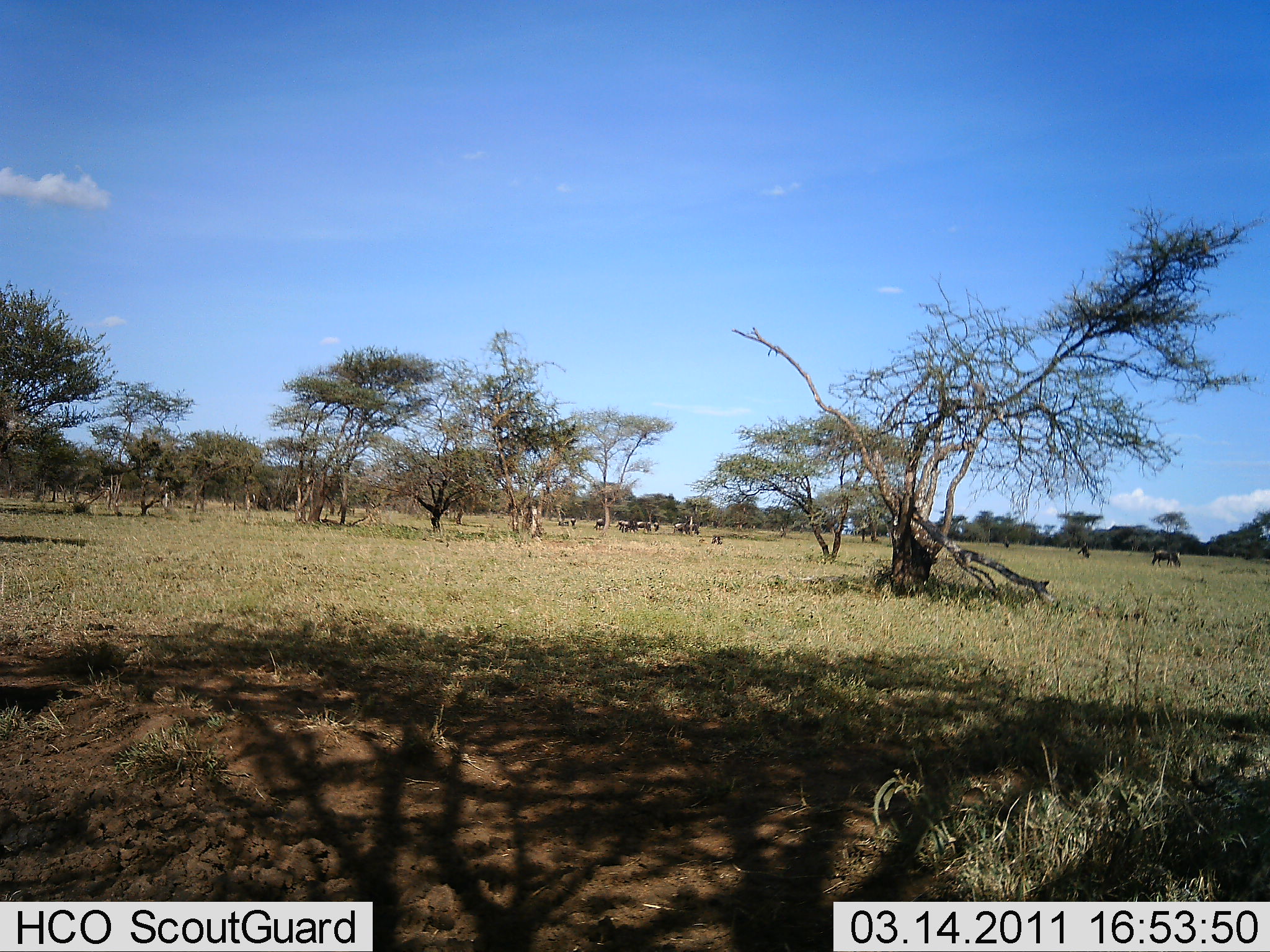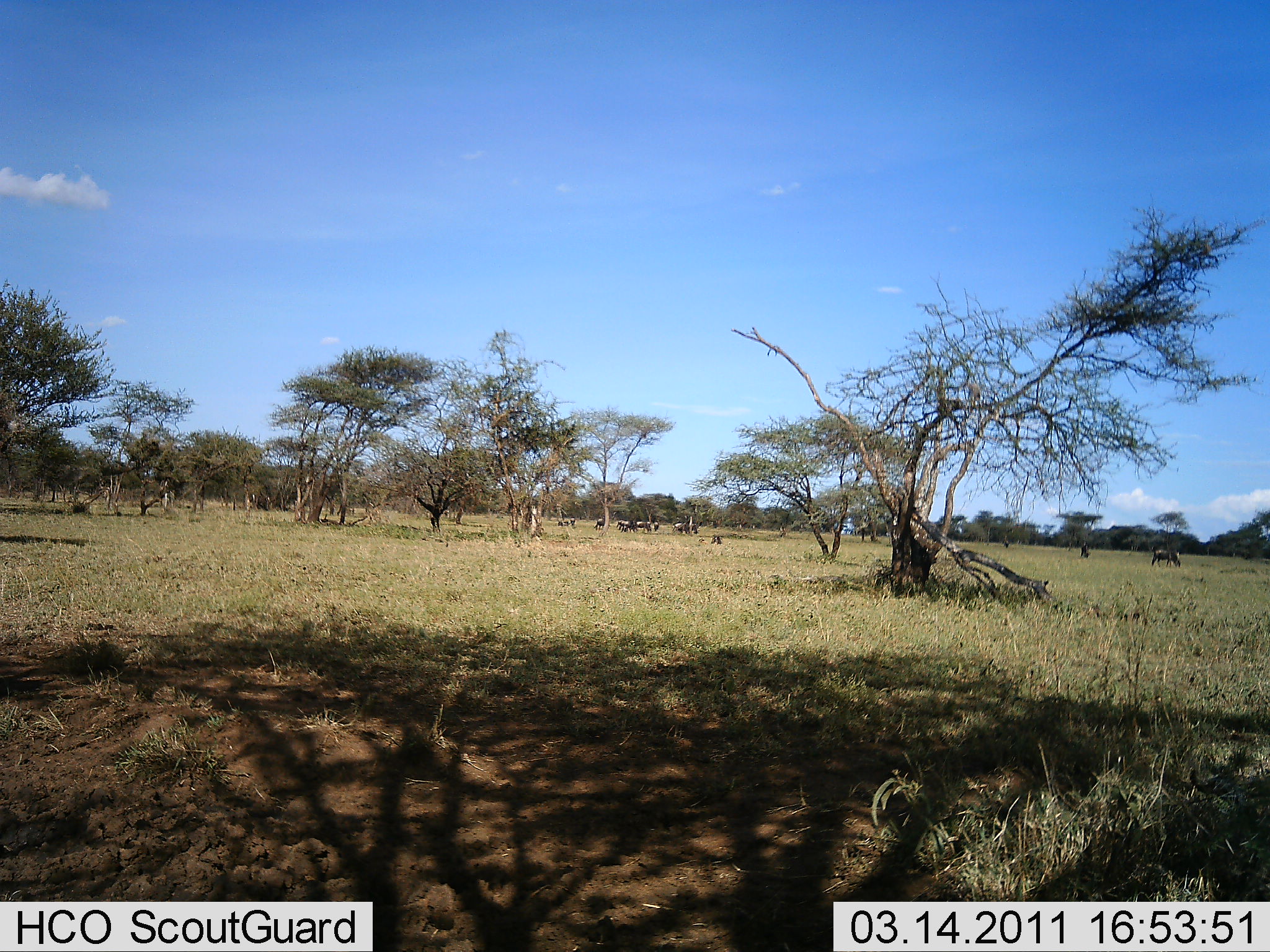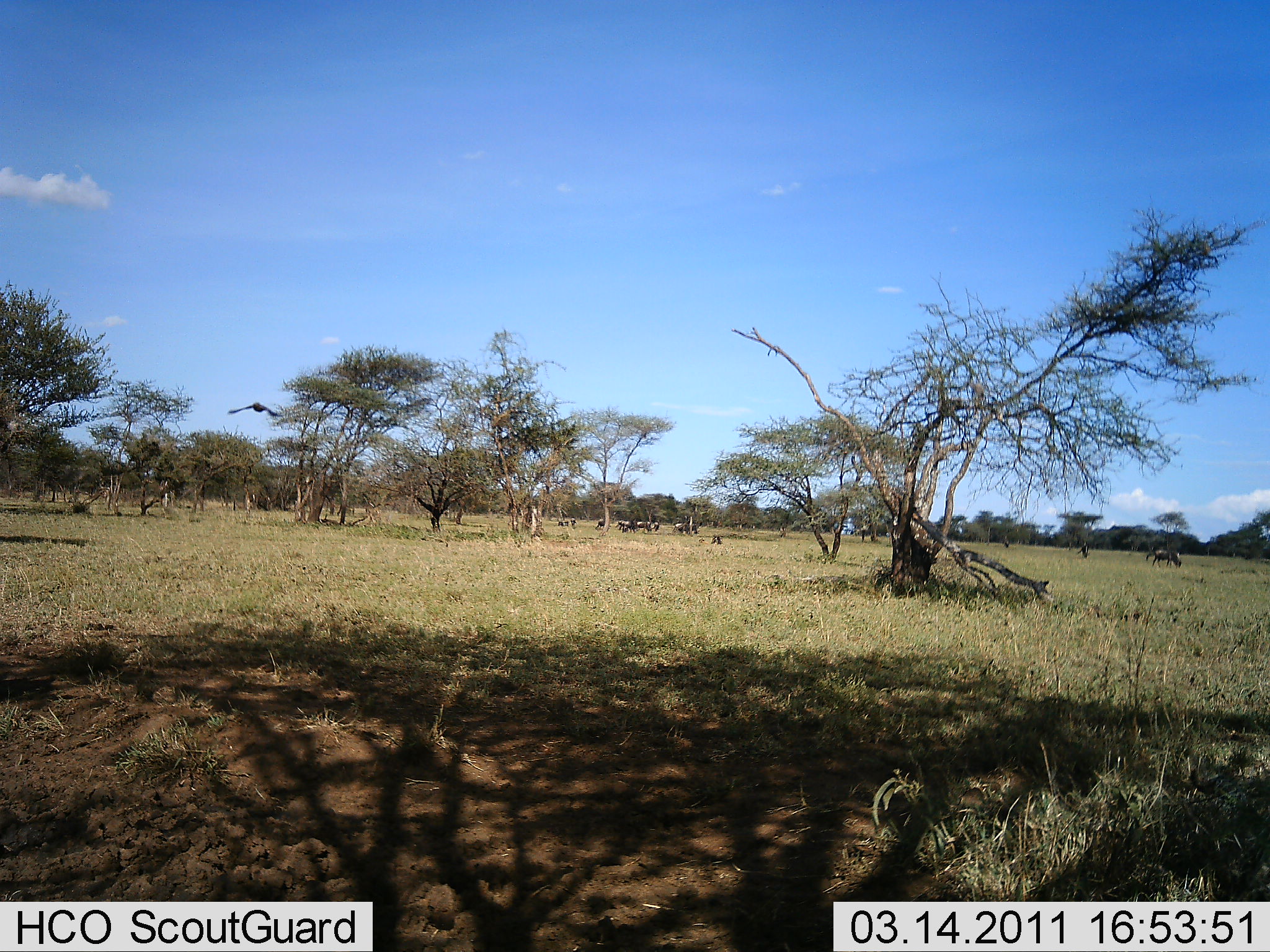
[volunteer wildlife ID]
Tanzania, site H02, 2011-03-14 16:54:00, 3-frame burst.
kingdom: Animalia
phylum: Chordata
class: Aves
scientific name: Aves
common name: bird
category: otherbird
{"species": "otherbird (bird) (Aves)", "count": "1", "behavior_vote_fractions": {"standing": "0%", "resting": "0%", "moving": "100%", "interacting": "0%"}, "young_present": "0%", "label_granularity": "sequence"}